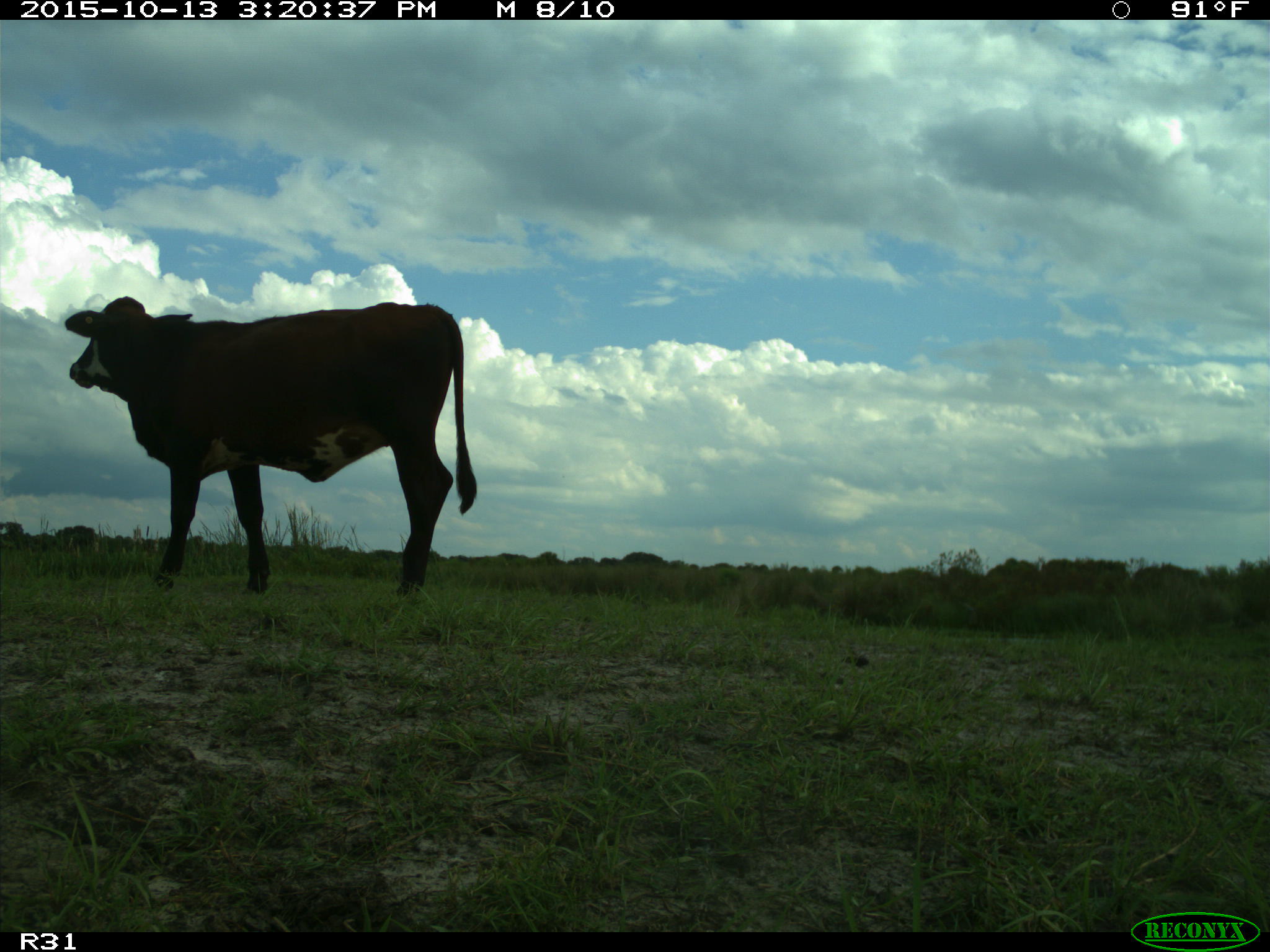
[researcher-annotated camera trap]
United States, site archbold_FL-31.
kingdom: Animalia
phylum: Chordata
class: Mammalia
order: Artiodactyla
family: Bovidae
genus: Bos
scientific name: Bos taurus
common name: domestic cow